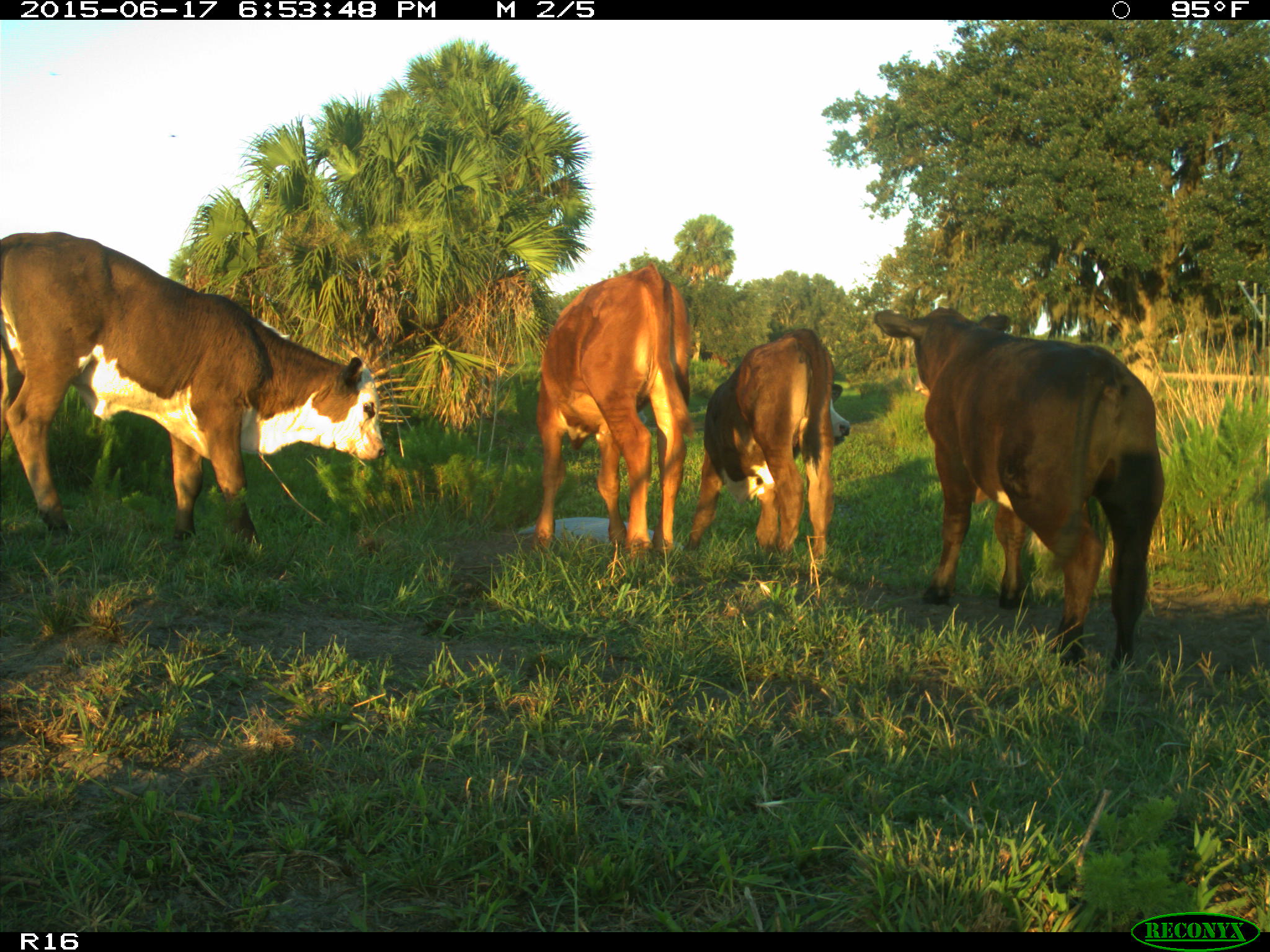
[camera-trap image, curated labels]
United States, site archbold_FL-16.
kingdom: Animalia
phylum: Chordata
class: Mammalia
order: Artiodactyla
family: Bovidae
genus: Bos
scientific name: Bos taurus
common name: domestic cow